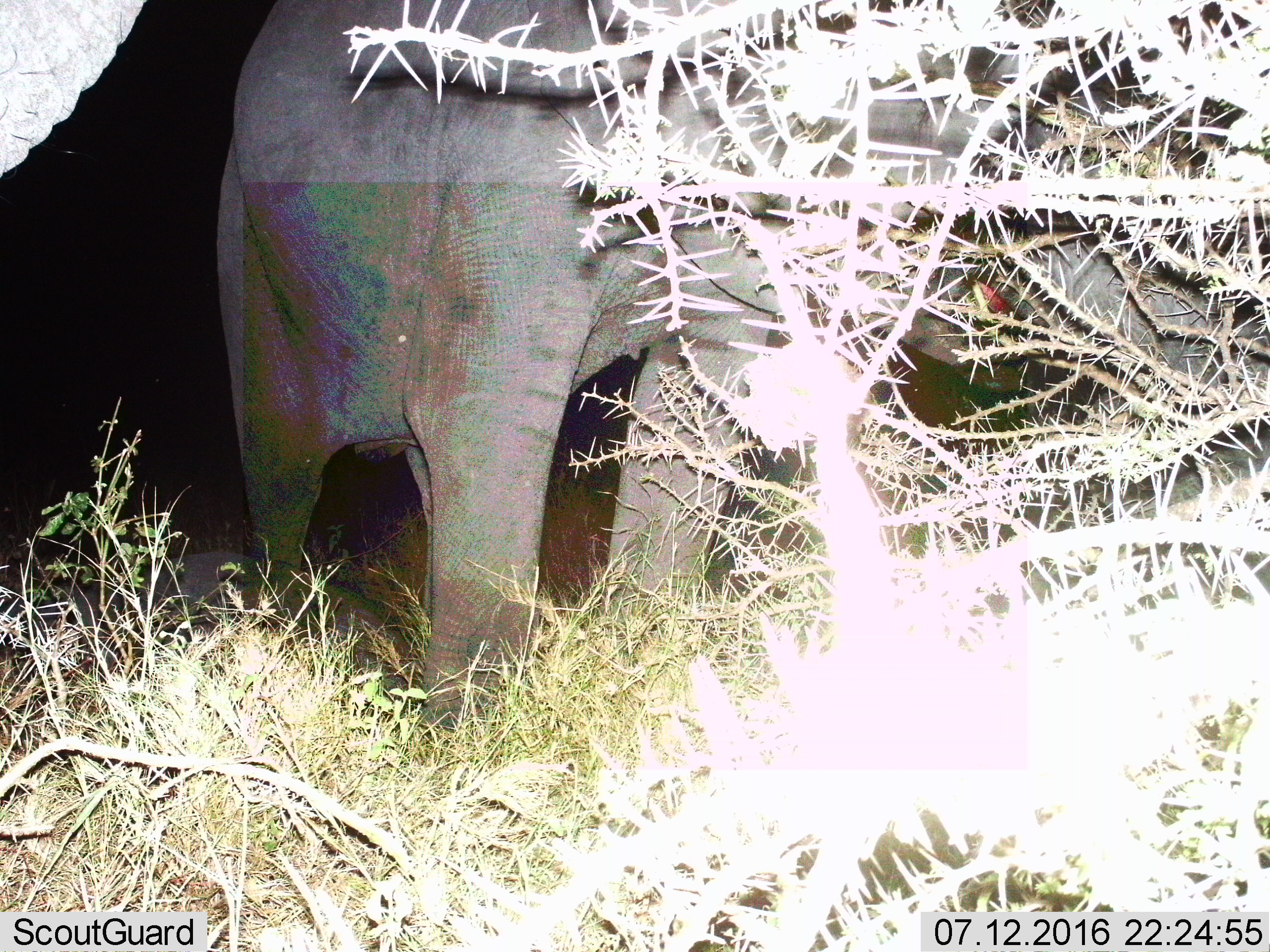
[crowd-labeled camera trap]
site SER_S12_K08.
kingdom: Animalia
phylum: Chordata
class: Mammalia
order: Proboscidea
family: Elephantidae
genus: Loxodonta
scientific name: Loxodonta africana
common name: african bush elephant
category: elephant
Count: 1.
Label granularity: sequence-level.